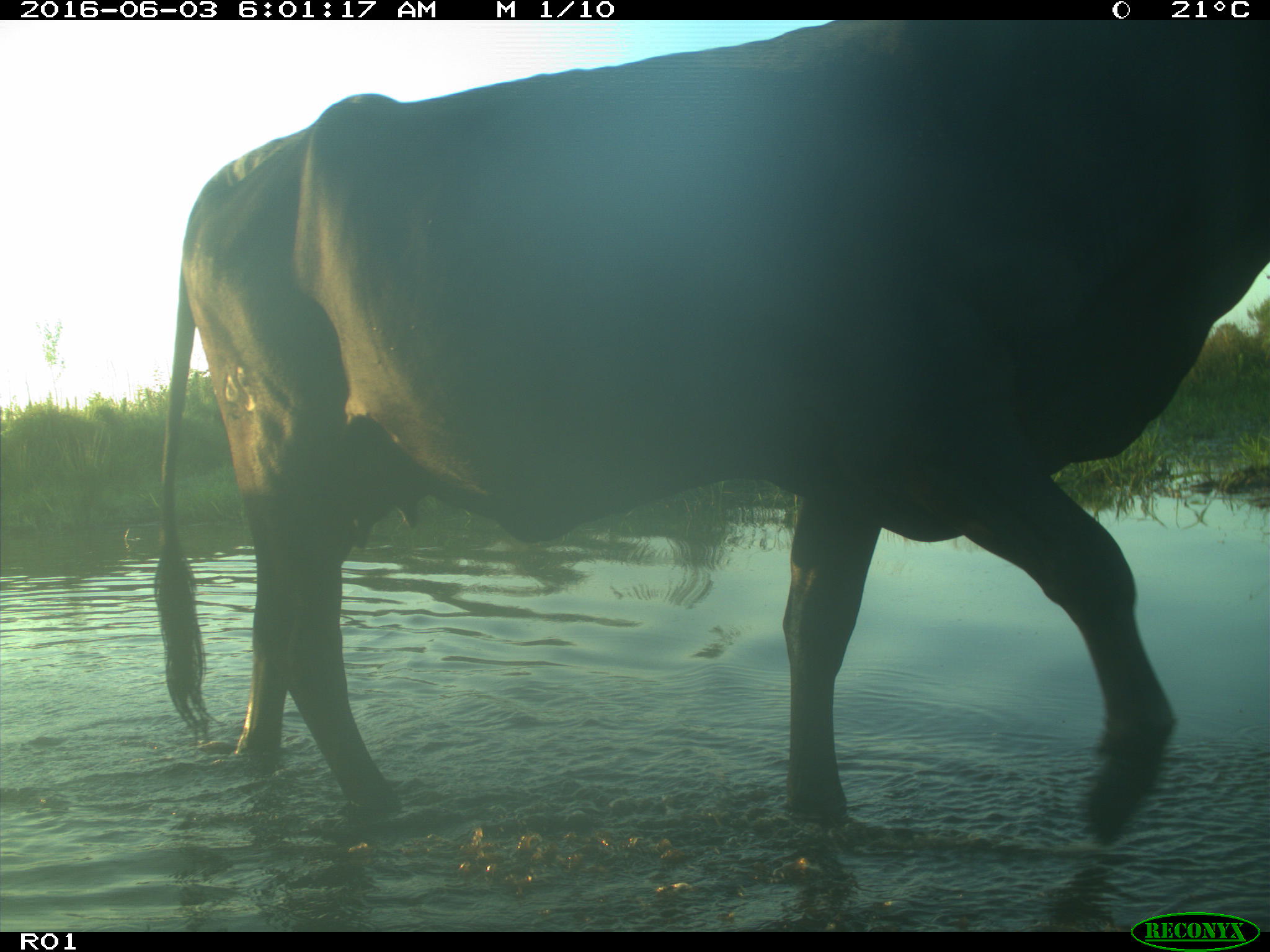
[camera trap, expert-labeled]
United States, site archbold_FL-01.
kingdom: Animalia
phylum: Chordata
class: Mammalia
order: Artiodactyla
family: Bovidae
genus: Bos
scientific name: Bos taurus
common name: domestic cow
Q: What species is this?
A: Bos taurus (domestic cow).